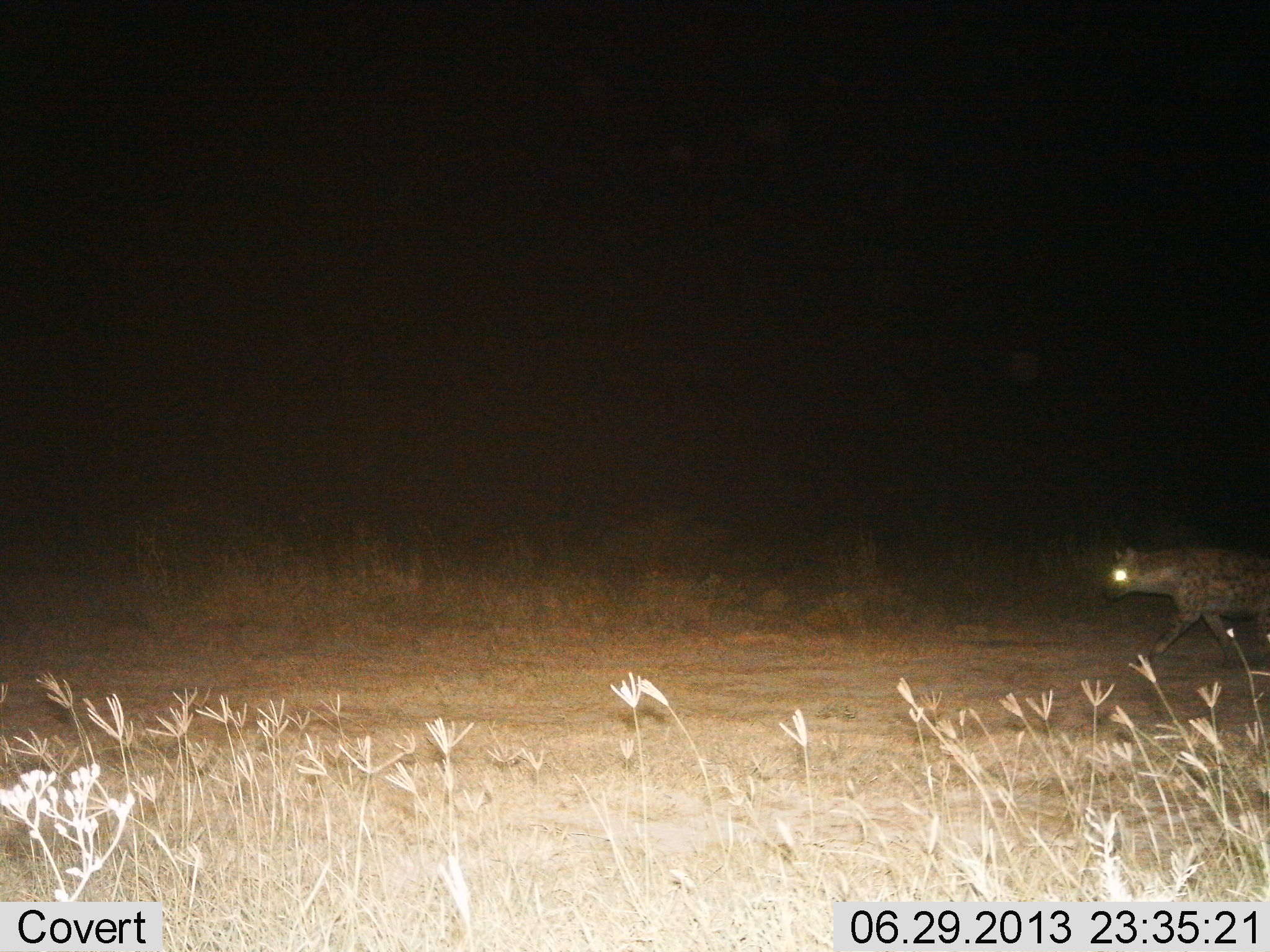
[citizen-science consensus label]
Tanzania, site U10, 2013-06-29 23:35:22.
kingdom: Animalia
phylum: Chordata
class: Mammalia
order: Carnivora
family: Hyaenidae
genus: Crocuta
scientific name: Crocuta crocuta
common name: spotted hyena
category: hyenaspotted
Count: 1.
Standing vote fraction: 8%.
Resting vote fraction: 3%.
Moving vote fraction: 89%.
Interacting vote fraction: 0%.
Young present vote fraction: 0%.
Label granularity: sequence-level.